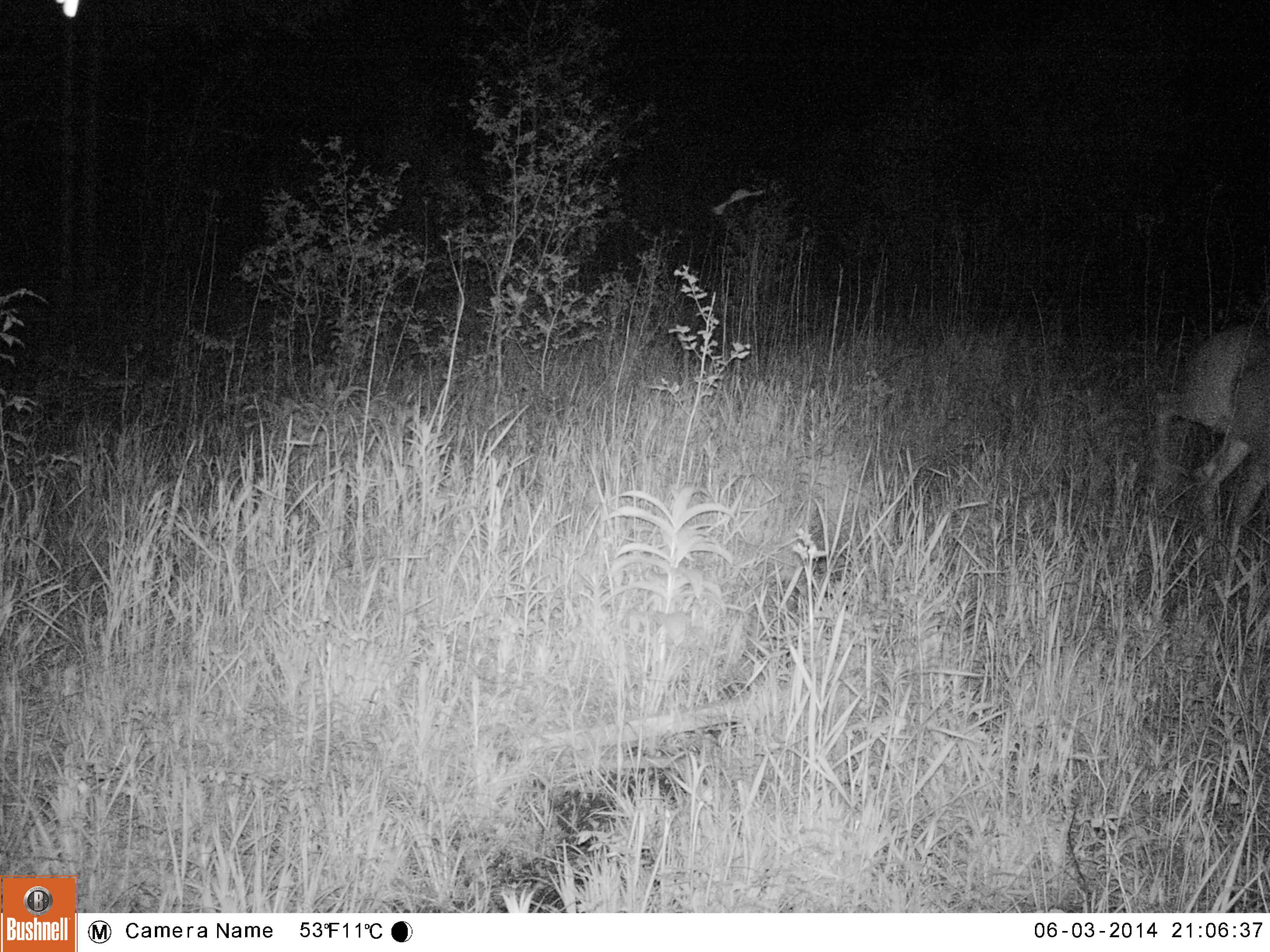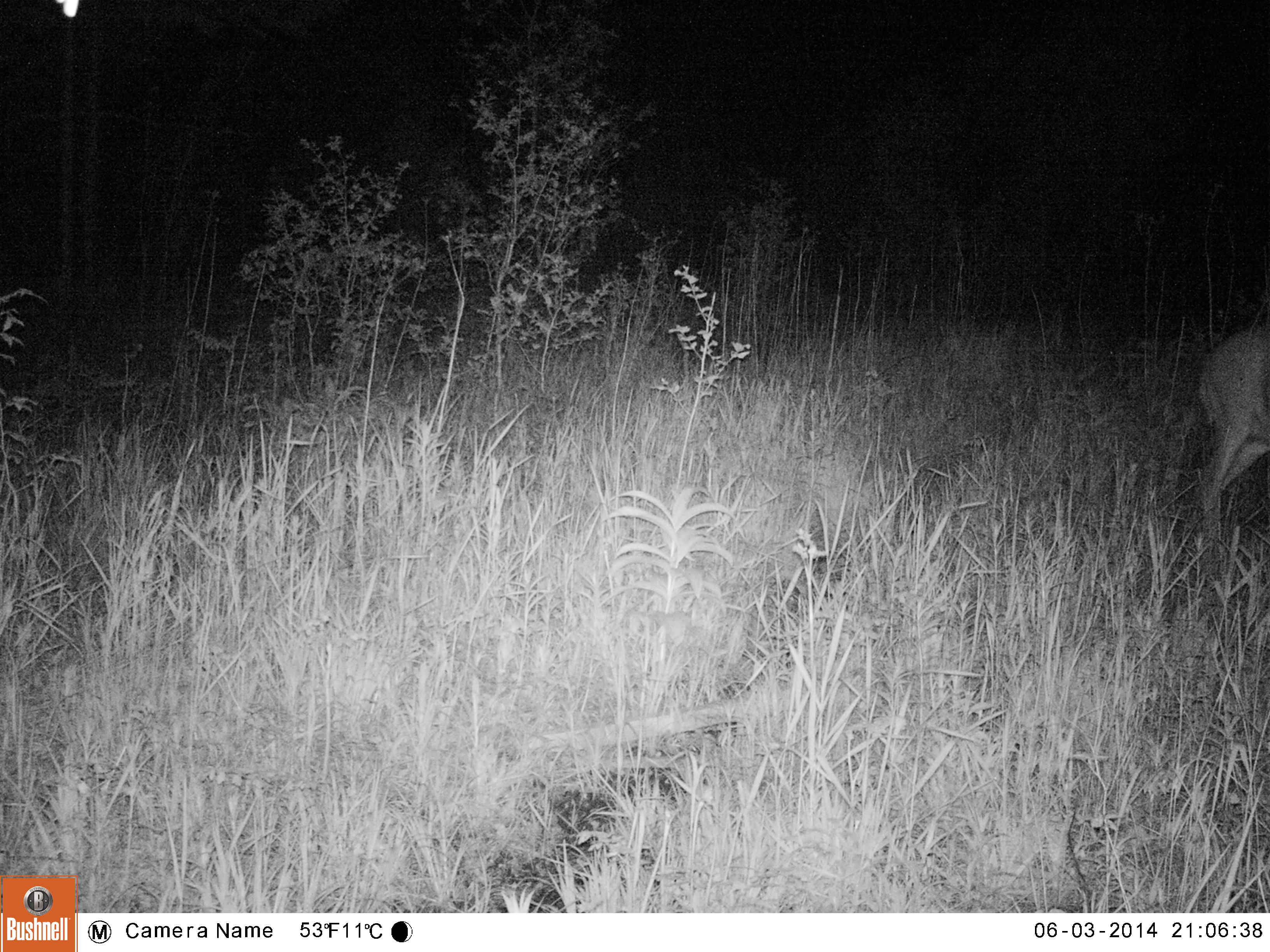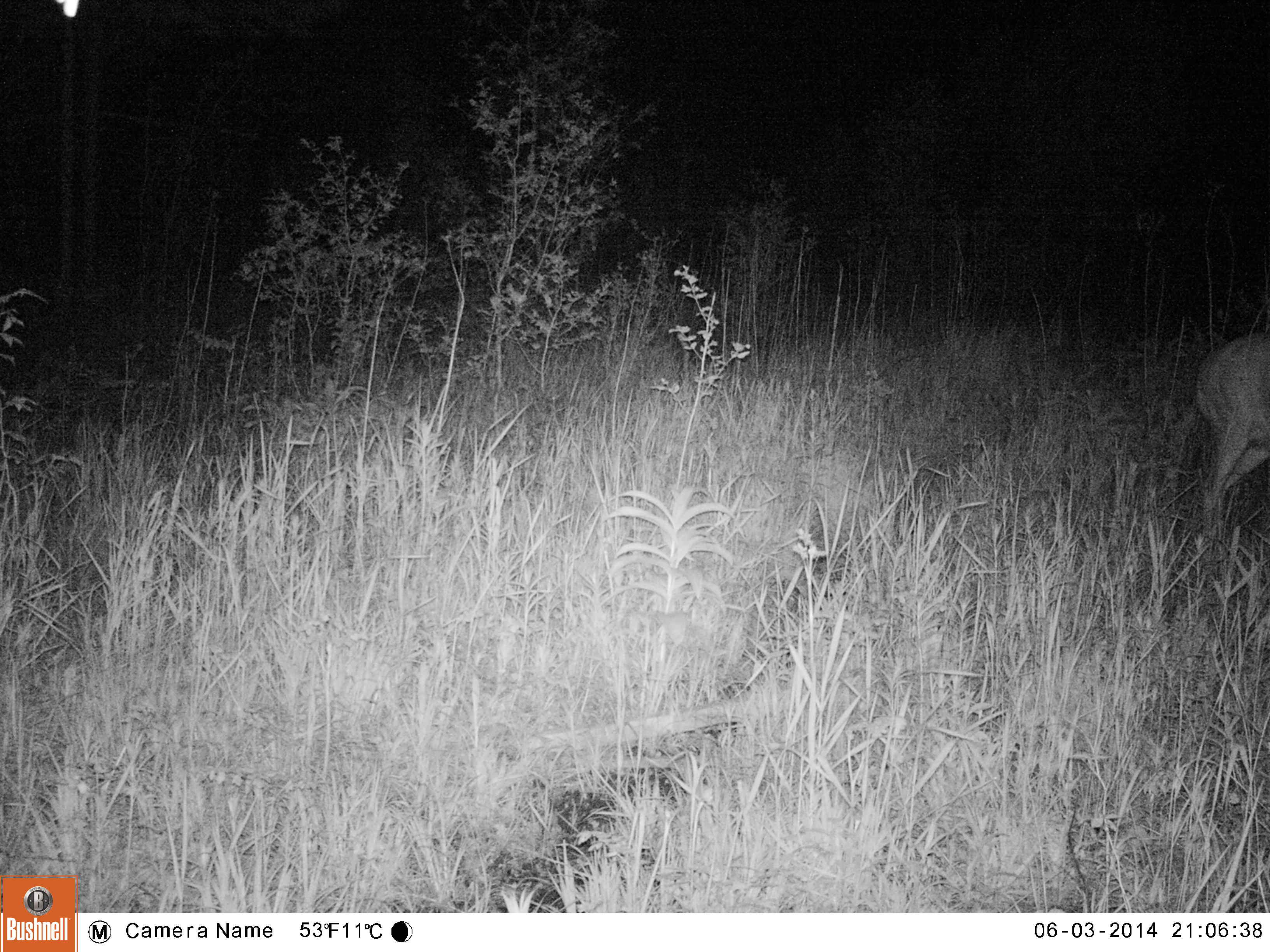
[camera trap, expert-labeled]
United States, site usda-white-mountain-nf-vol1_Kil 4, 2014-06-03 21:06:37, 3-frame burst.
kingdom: Animalia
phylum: Chordata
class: Mammalia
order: Artiodactyla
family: Cervidae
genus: Odocoileus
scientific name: Odocoileus virginianus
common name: white-tailed deer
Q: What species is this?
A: White-tailed deer (Odocoileus virginianus).